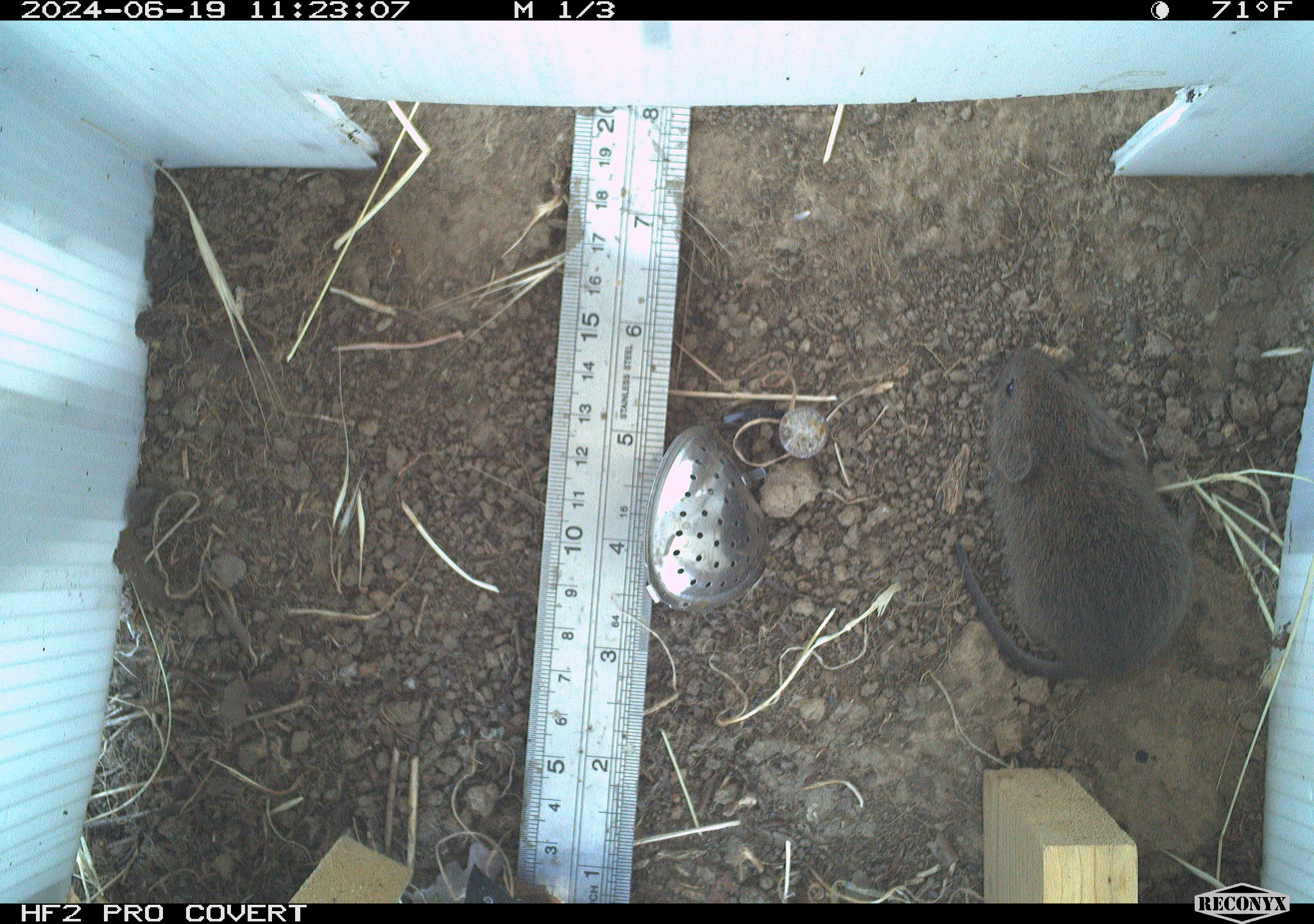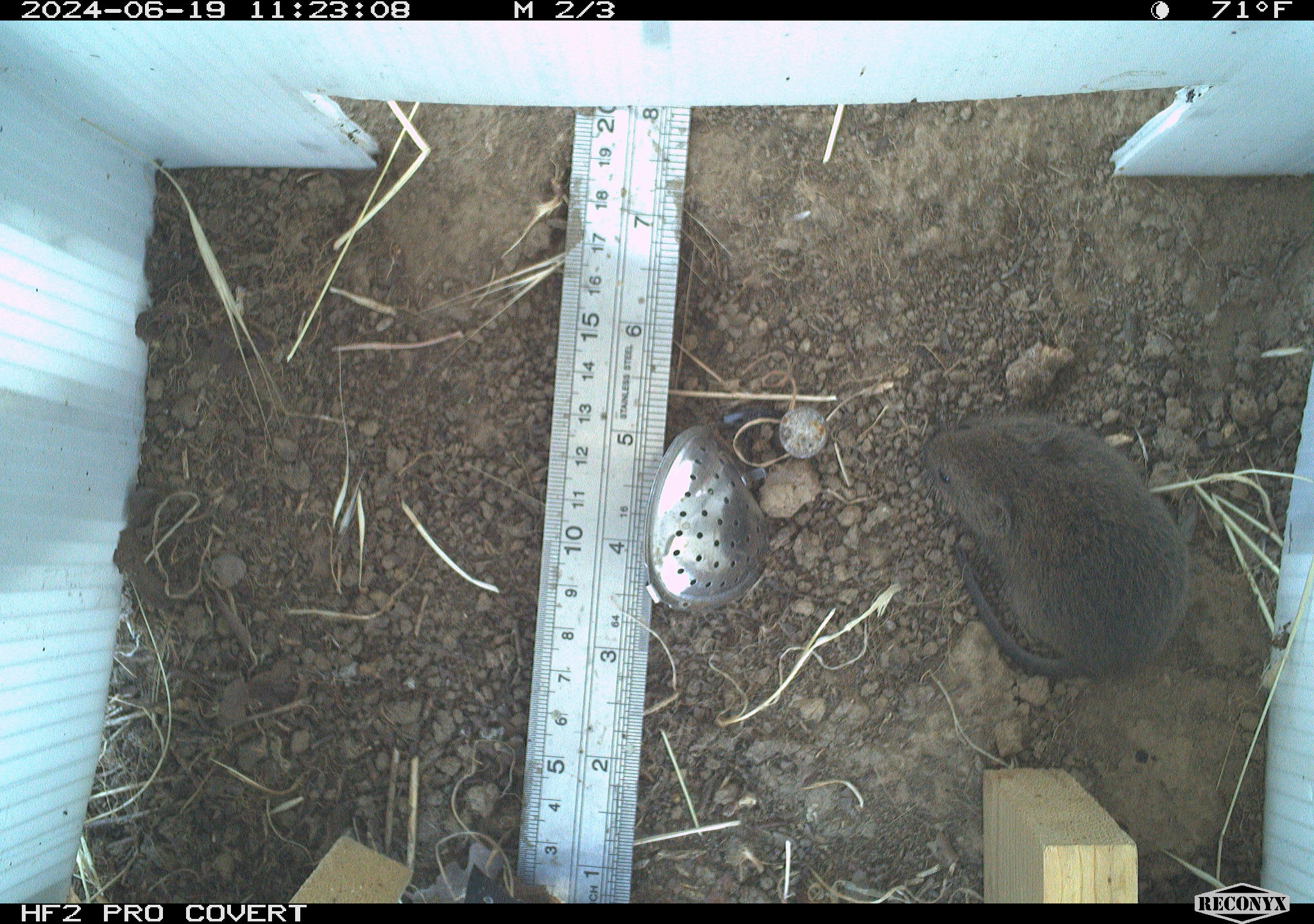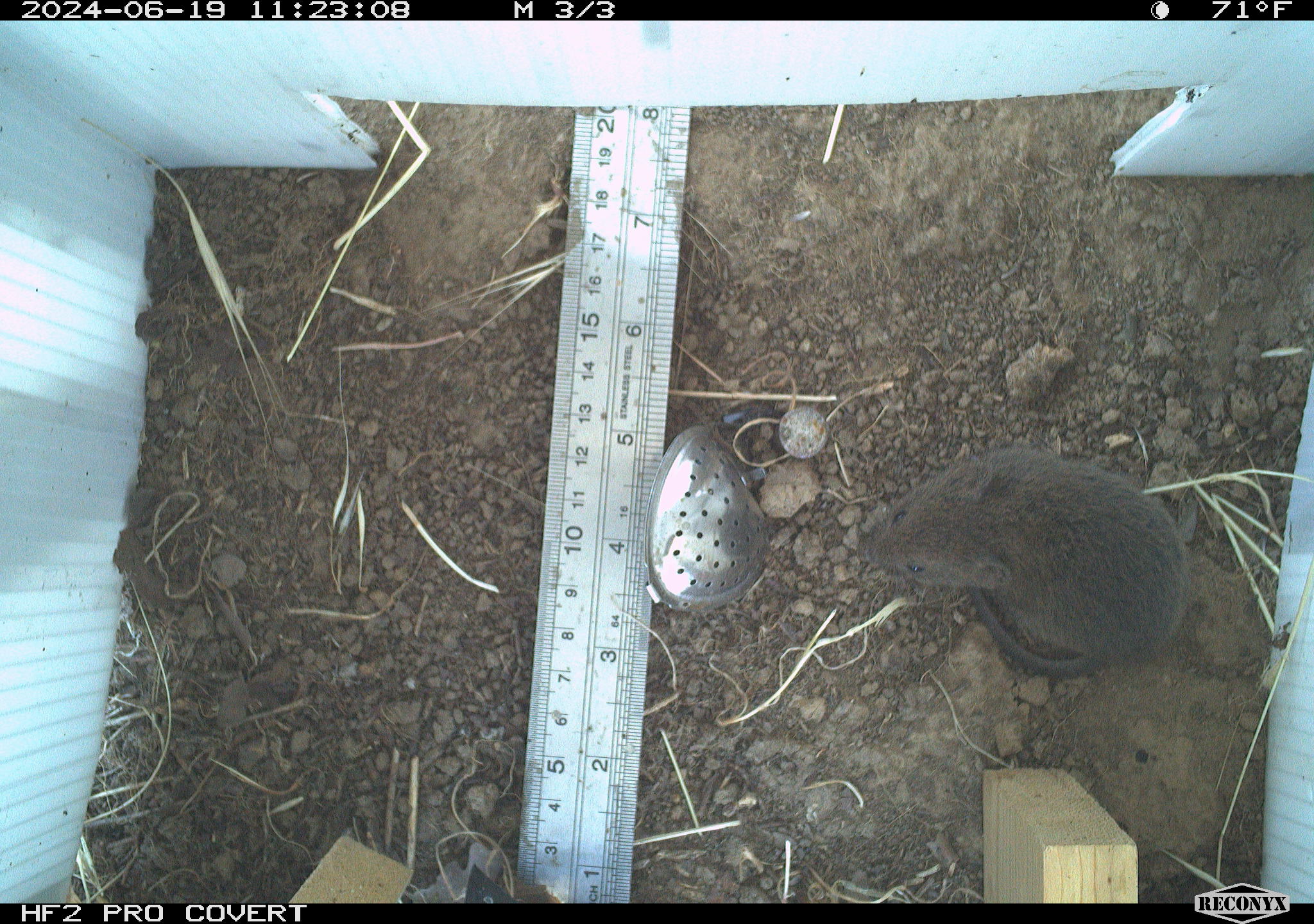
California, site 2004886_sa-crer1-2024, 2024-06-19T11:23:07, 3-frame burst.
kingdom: Animalia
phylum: Chordata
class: Mammalia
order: Rodentia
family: Cricetidae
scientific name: Arvicolinae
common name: voles, lemmings, and muskrats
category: arvicolinae subfamily